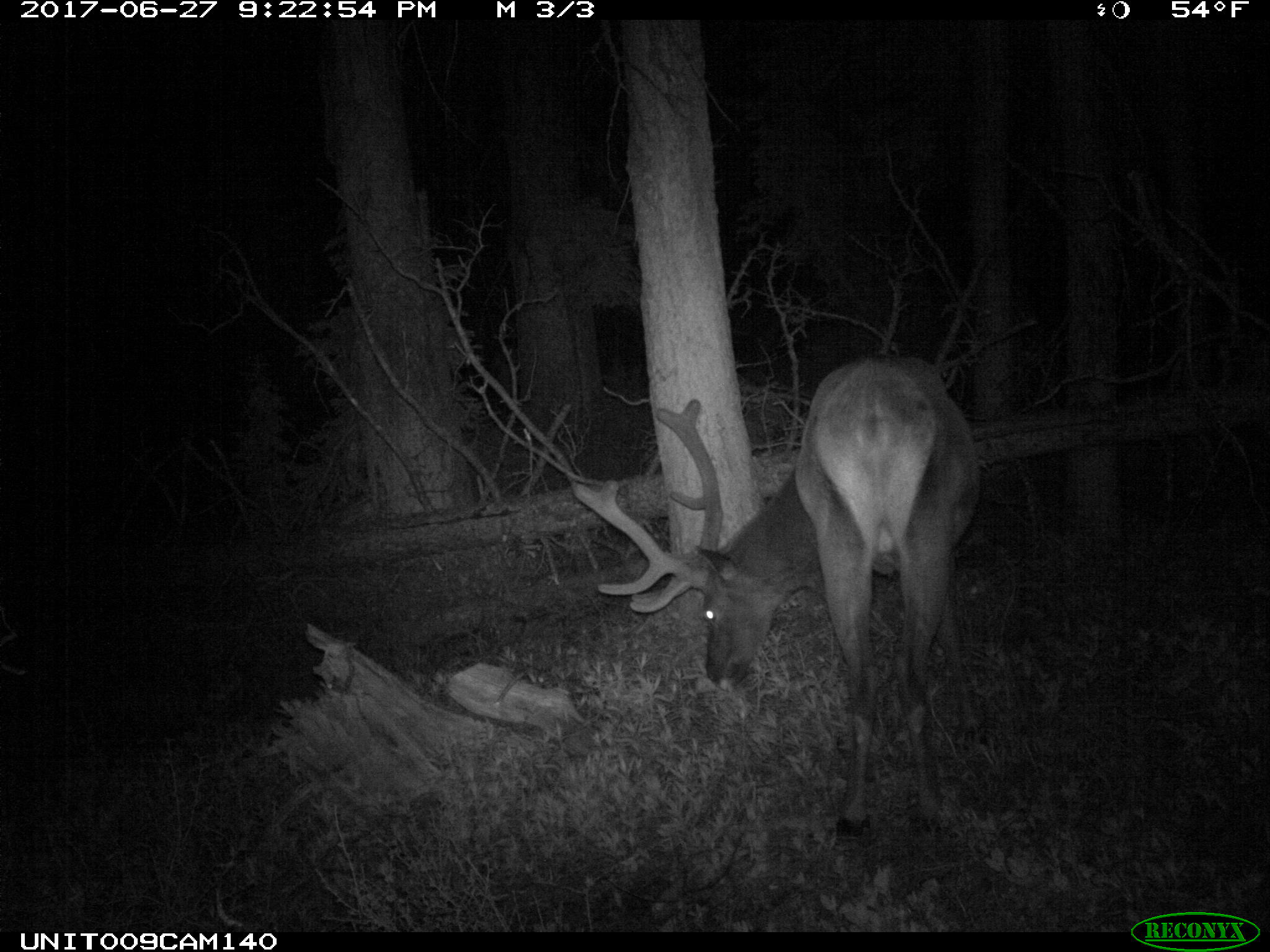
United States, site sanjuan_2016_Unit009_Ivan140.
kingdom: Animalia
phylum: Chordata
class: Mammalia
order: Artiodactyla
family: Cervidae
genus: Cervus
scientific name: Cervus elaphus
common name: red deer